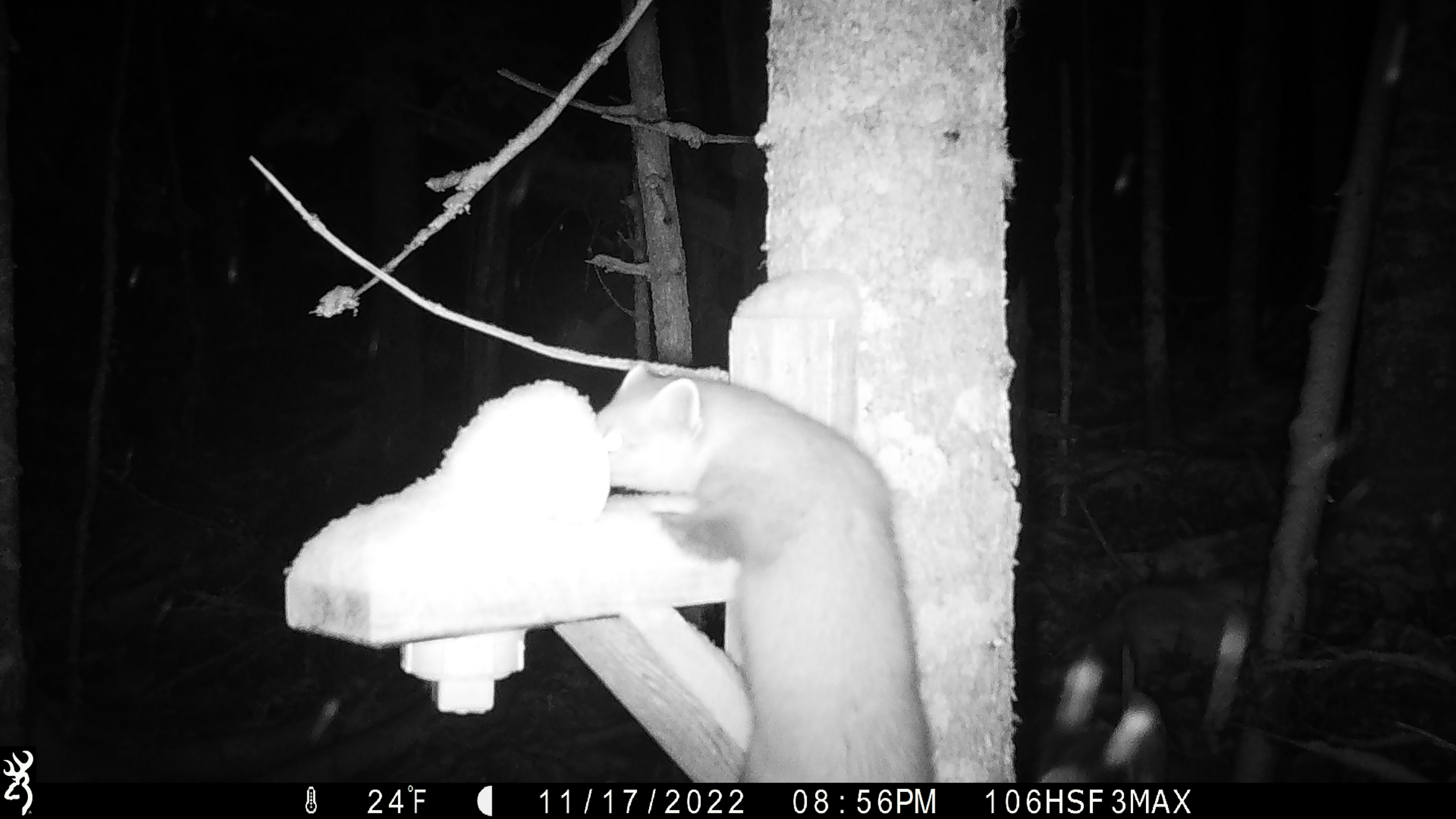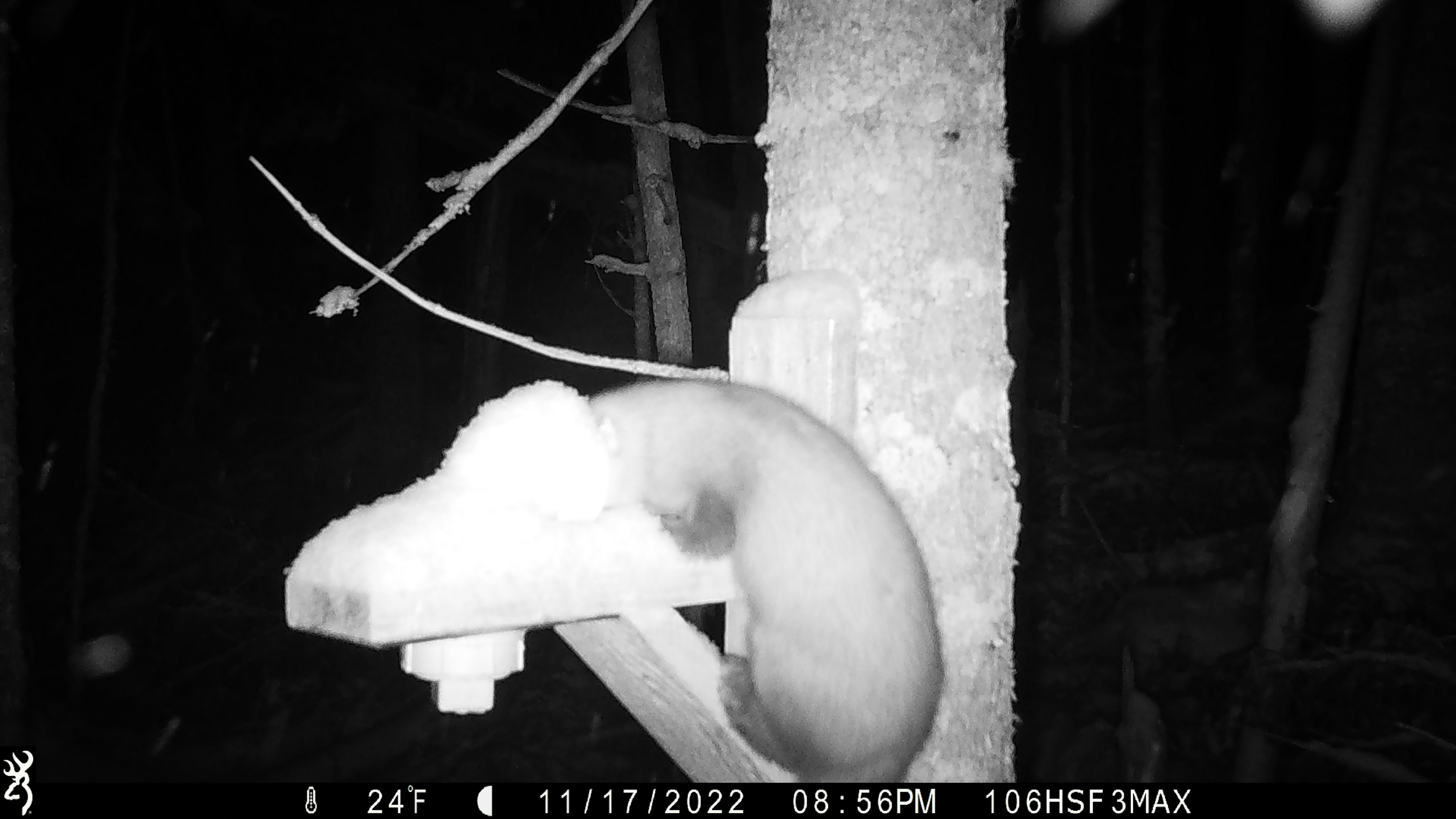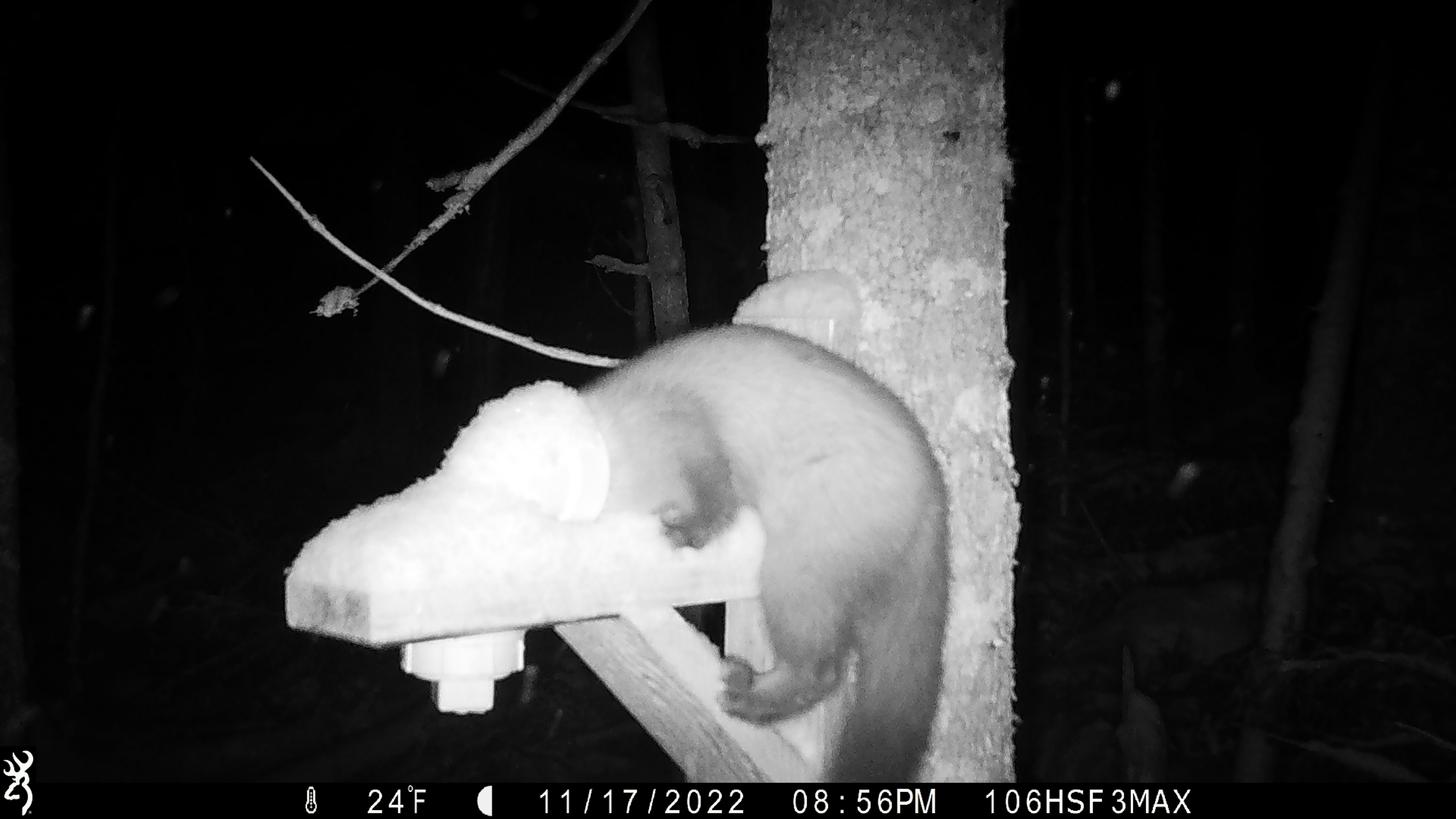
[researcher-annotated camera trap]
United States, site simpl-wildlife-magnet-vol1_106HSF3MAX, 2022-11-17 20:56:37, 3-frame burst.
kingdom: Animalia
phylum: Chordata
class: Mammalia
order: Carnivora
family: Mustelidae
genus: Martes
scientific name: Martes americana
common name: american marten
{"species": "american marten (Martes americana)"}